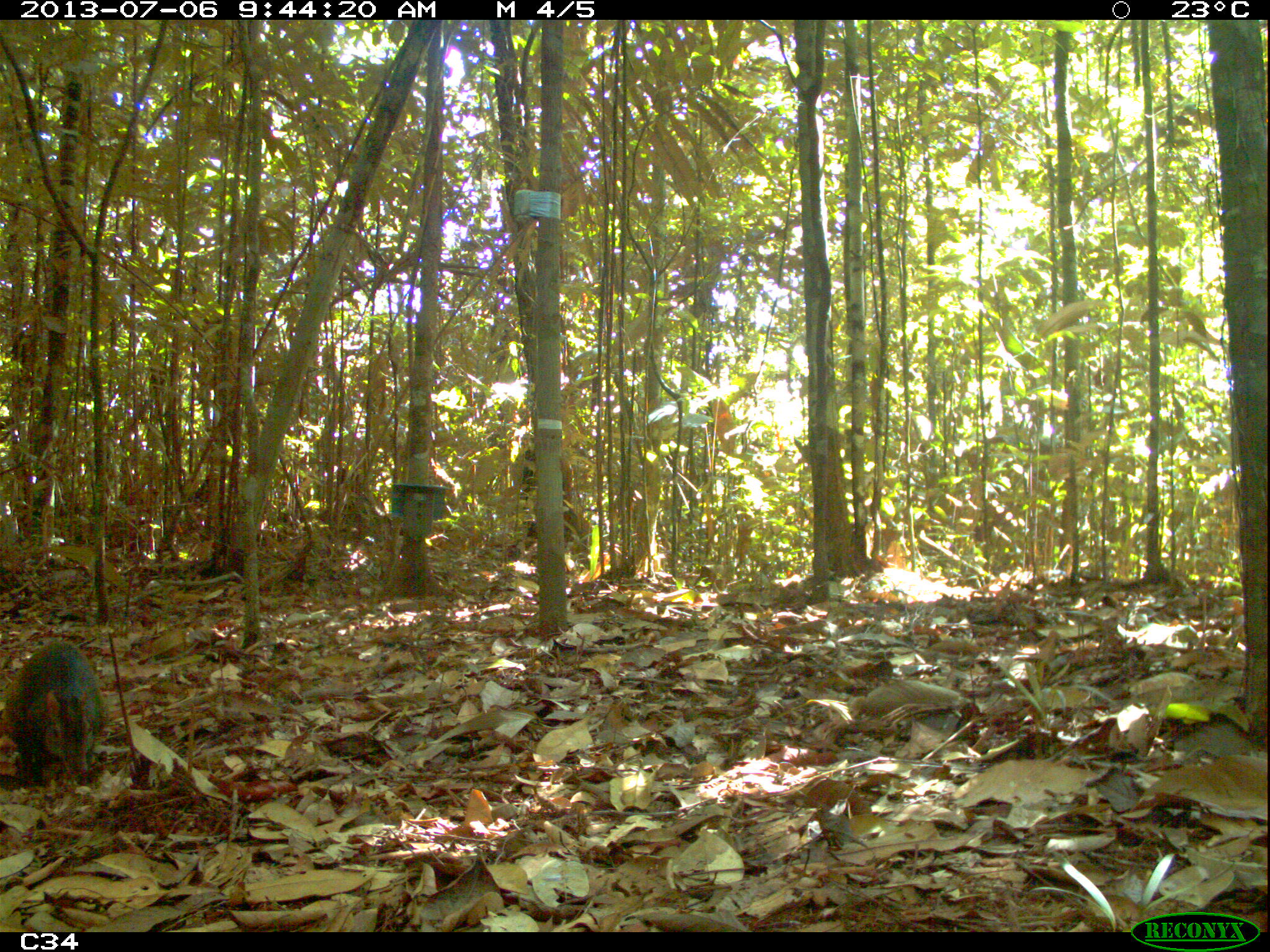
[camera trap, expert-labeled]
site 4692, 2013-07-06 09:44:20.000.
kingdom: Animalia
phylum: Chordata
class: Mammalia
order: Rodentia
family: Dasyproctidae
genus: Dasyprocta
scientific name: Dasyprocta leporina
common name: red-rumped agouti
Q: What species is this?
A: Dasyprocta leporina (red-rumped agouti).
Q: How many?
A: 1.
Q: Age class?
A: Adult.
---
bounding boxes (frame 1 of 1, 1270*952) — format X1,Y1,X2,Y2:
dasyprocta leporina: 5,640,108,785